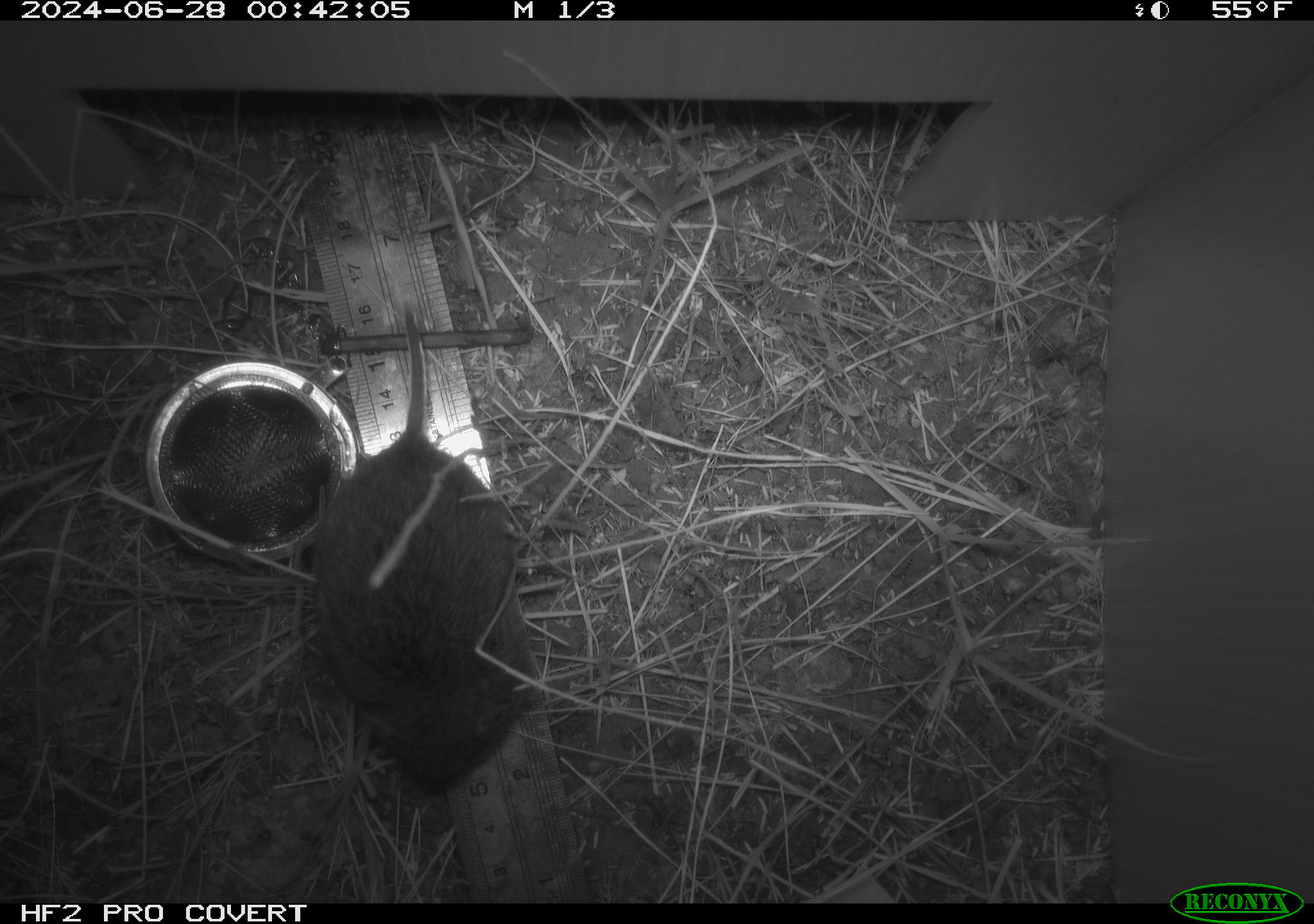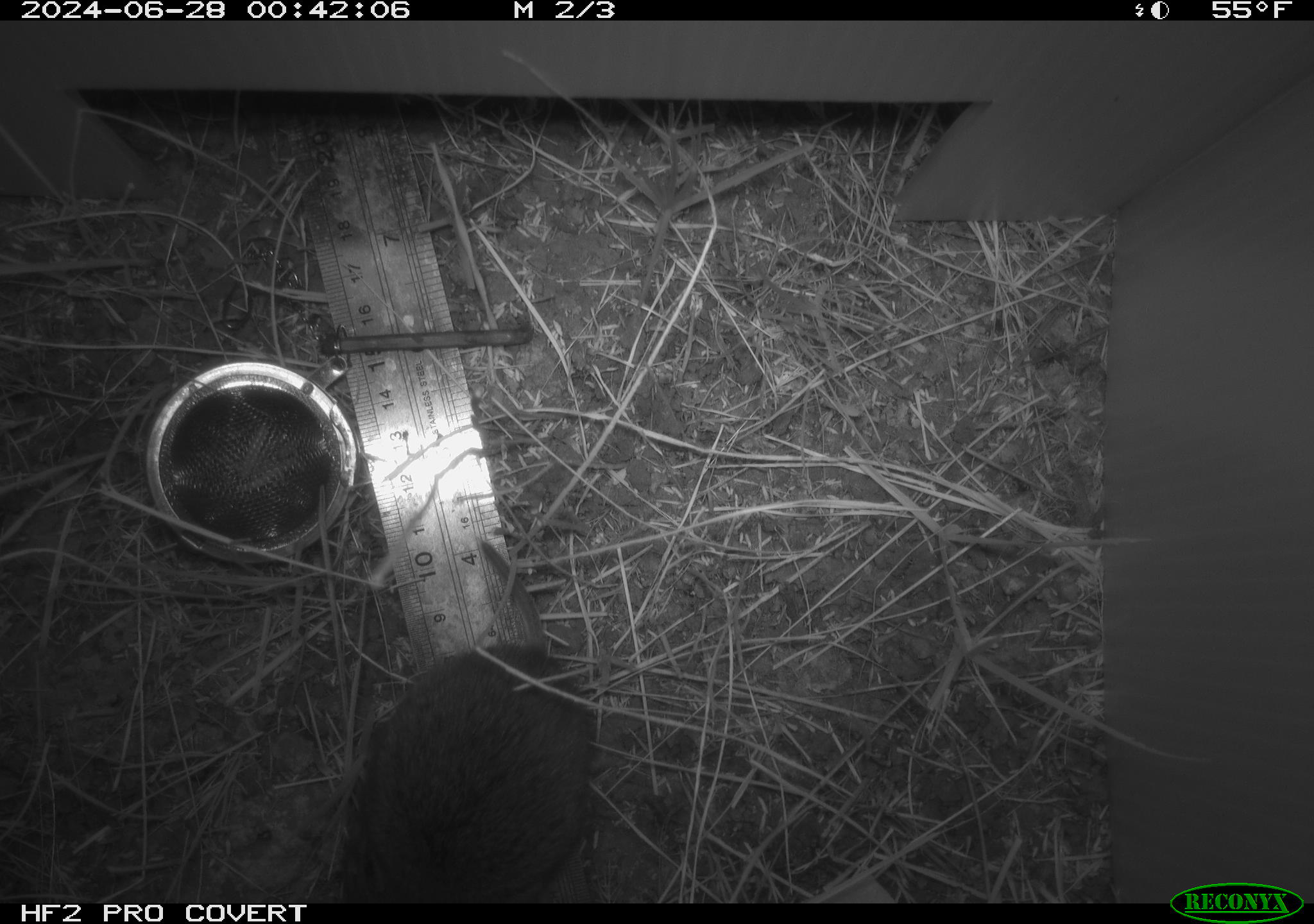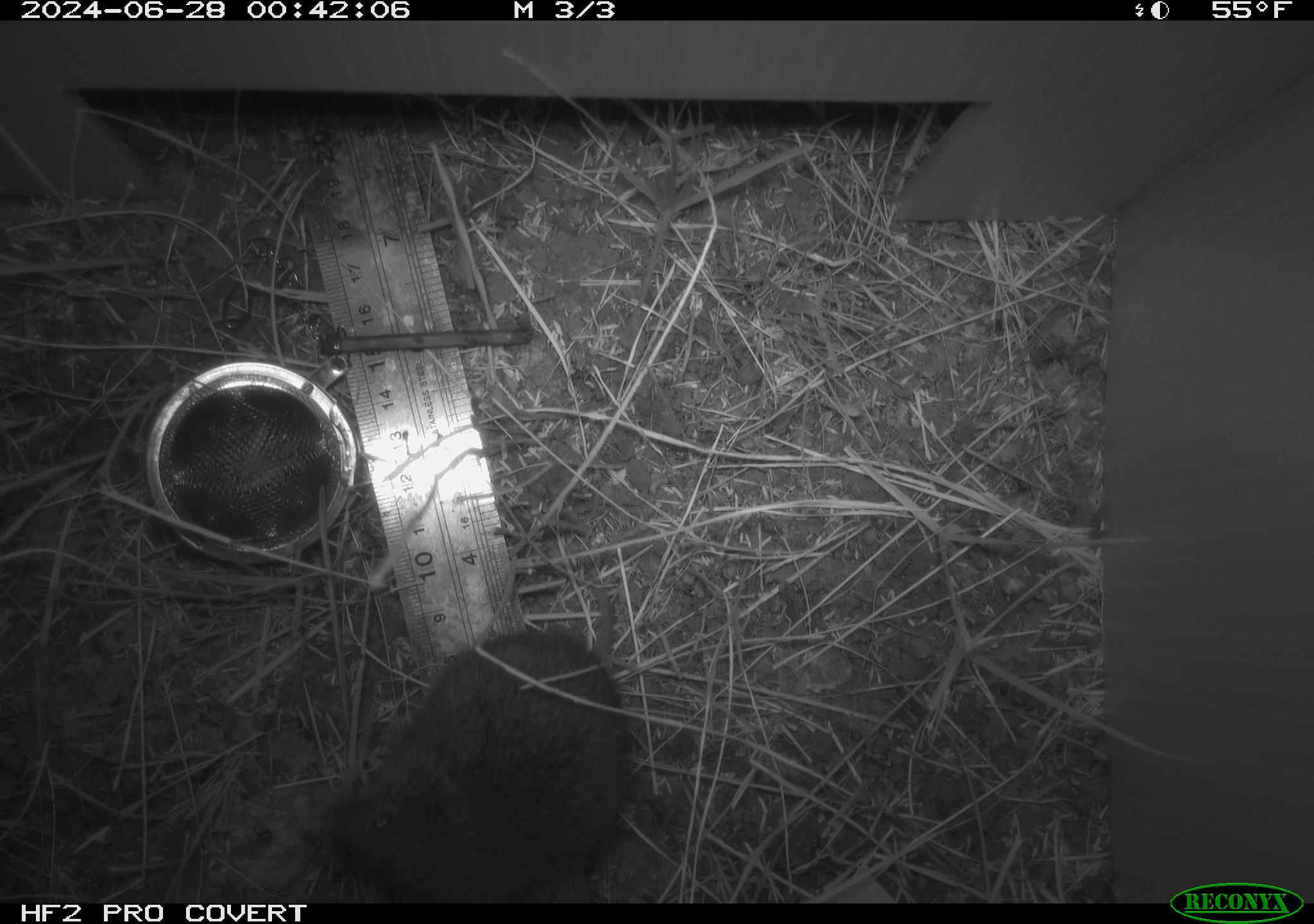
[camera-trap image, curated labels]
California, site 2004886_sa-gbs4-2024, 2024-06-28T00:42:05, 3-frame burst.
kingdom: Animalia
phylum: Chordata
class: Mammalia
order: Rodentia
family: Cricetidae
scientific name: Arvicolinae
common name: voles, lemmings, and muskrats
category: arvicolinae subfamily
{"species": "arvicolinae subfamily (voles, lemmings, and muskrats) (Arvicolinae)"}